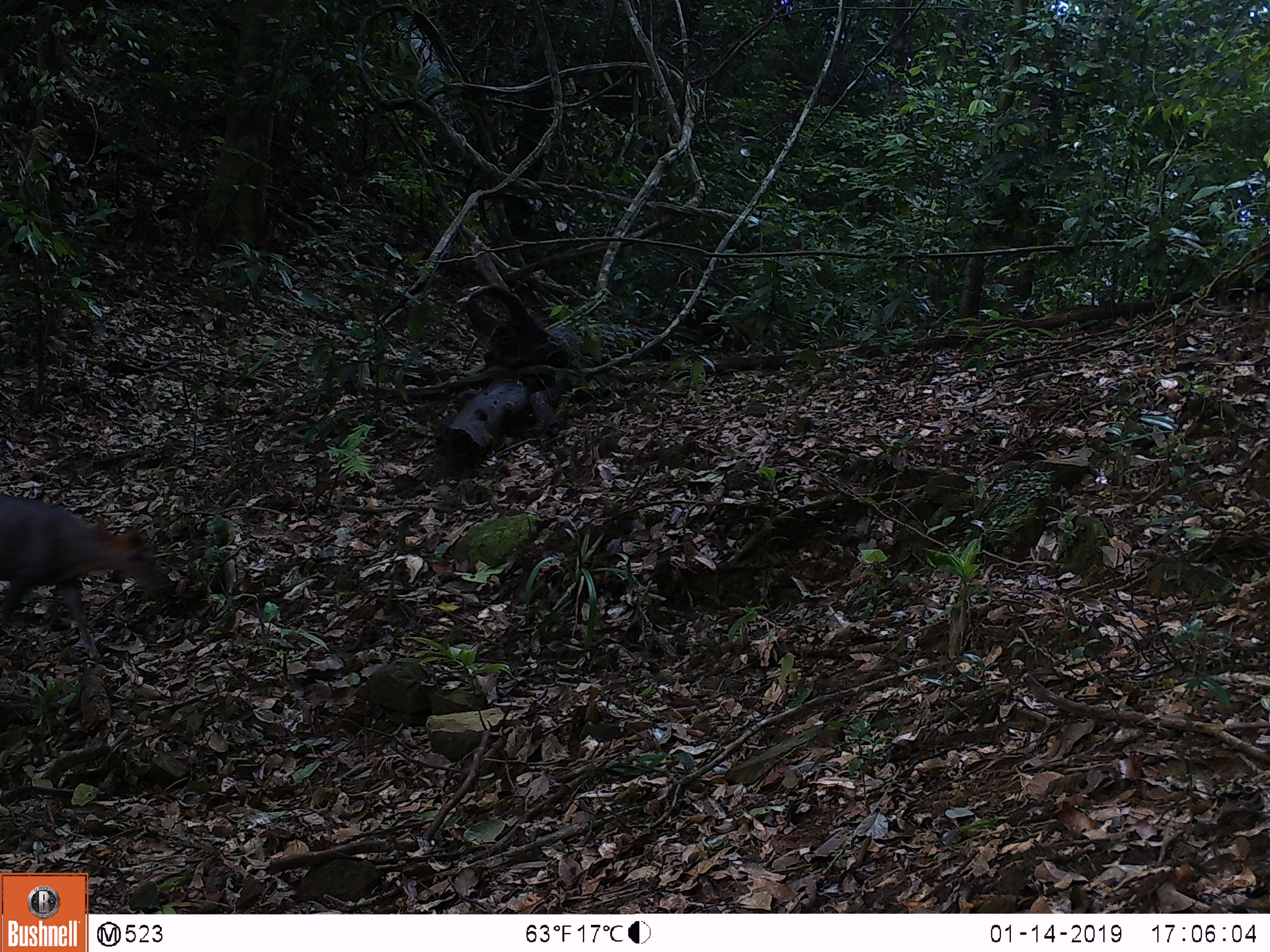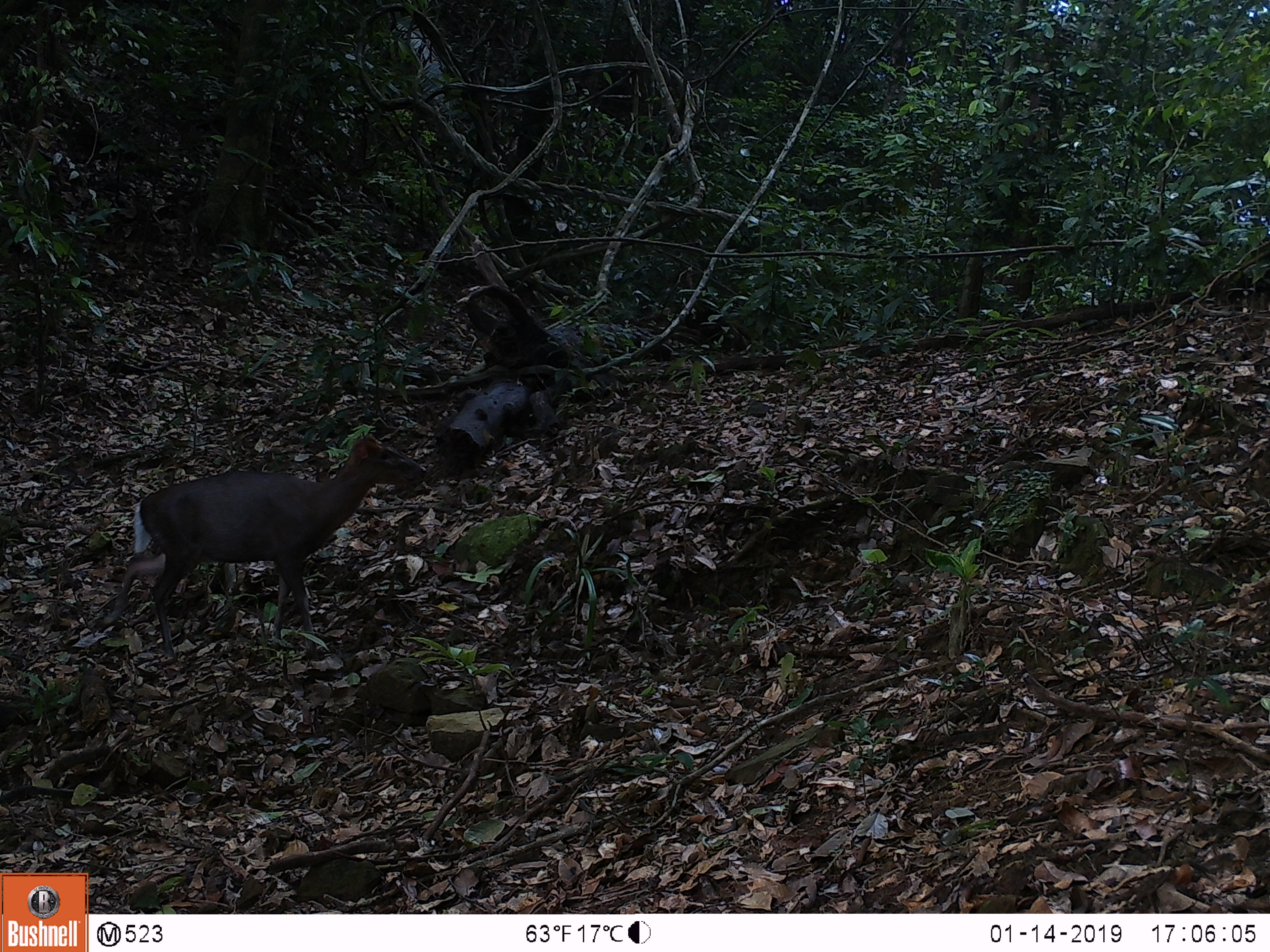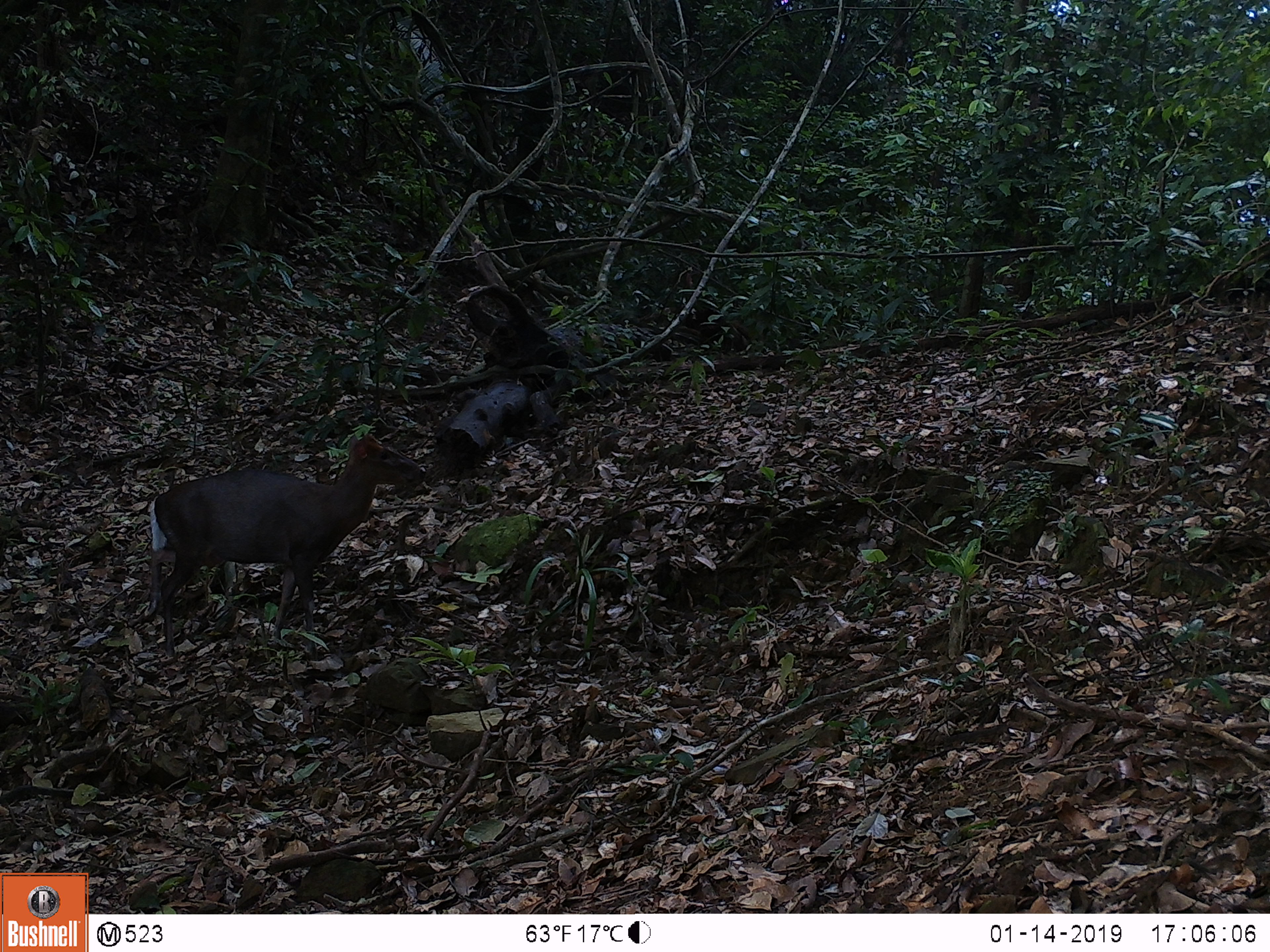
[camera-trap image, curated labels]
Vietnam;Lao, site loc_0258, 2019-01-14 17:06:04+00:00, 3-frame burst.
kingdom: Animalia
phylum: Chordata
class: Mammalia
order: Artiodactyla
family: Cervidae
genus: Muntiacus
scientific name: Muntiacus rooseveltorum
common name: roosevelt's muntjac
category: roosevelts muntjac group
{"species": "roosevelts muntjac group (roosevelt's muntjac) (Muntiacus rooseveltorum)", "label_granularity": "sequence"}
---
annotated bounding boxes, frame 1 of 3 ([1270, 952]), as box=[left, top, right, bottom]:
roosevelts muntjac group: box=[0, 492, 169, 654]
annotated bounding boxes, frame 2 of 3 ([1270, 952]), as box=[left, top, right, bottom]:
roosevelts muntjac group: box=[105, 437, 426, 662]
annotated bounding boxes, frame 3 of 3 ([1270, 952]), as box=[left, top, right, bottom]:
roosevelts muntjac group: box=[146, 433, 427, 656]